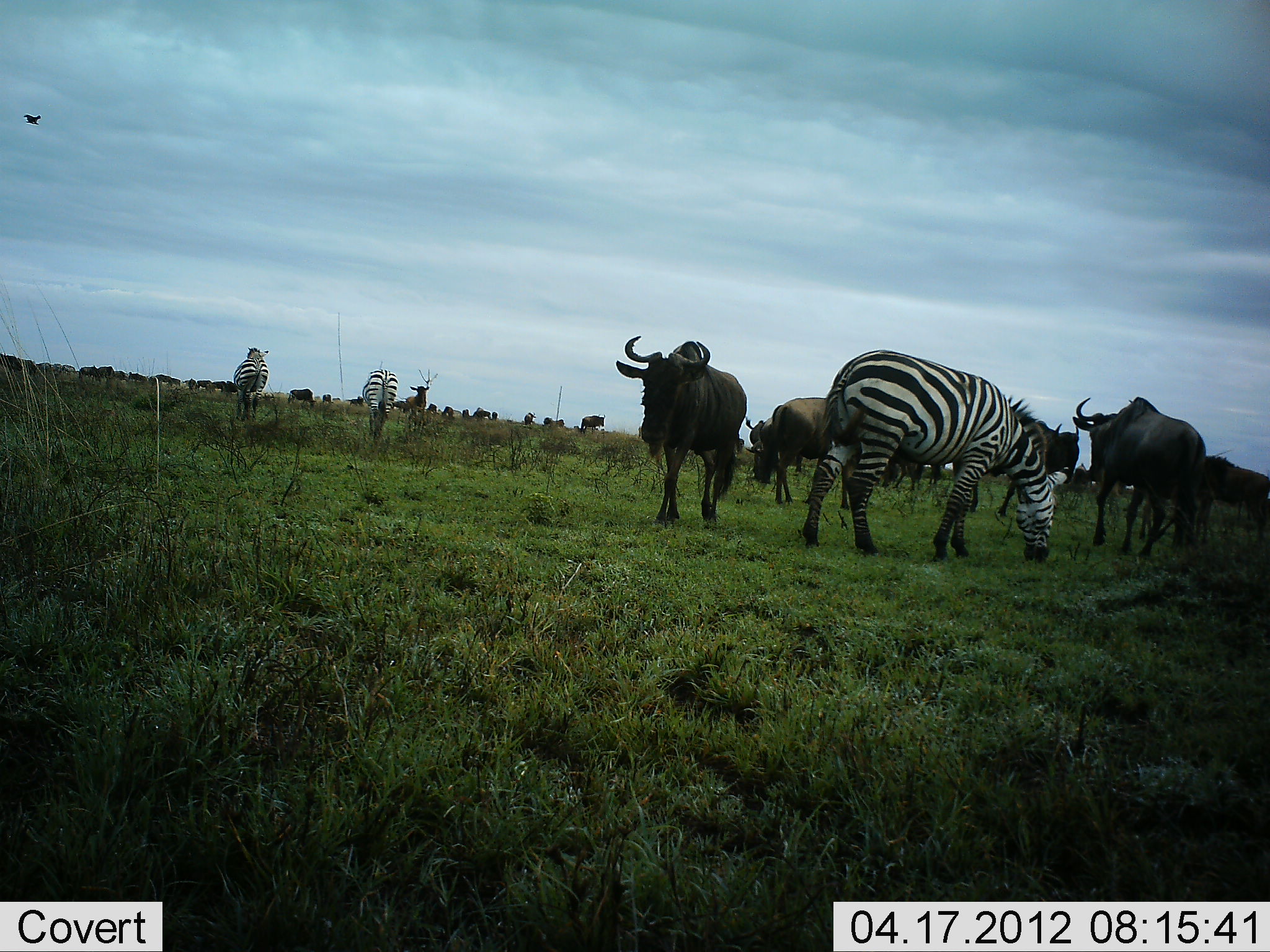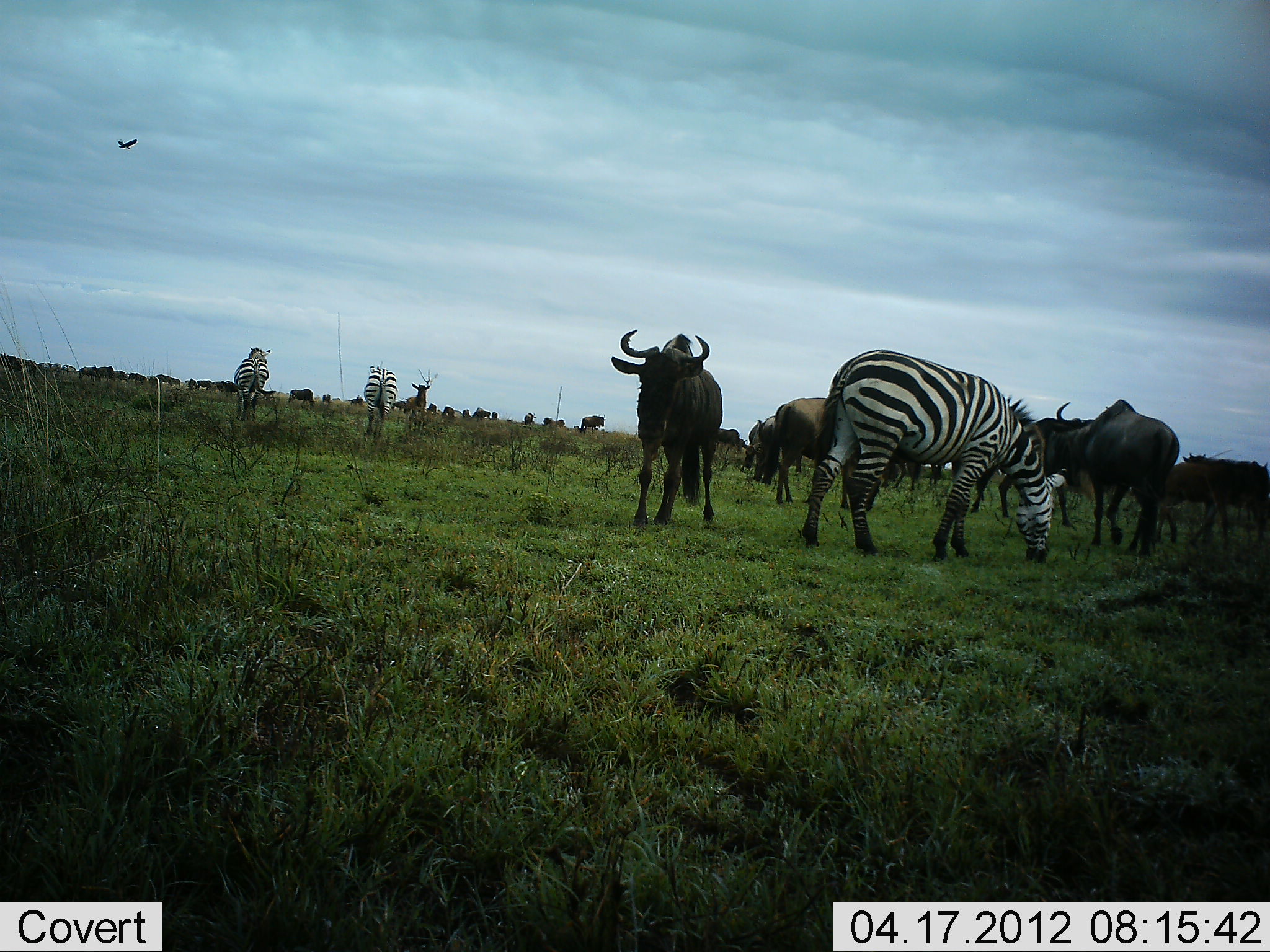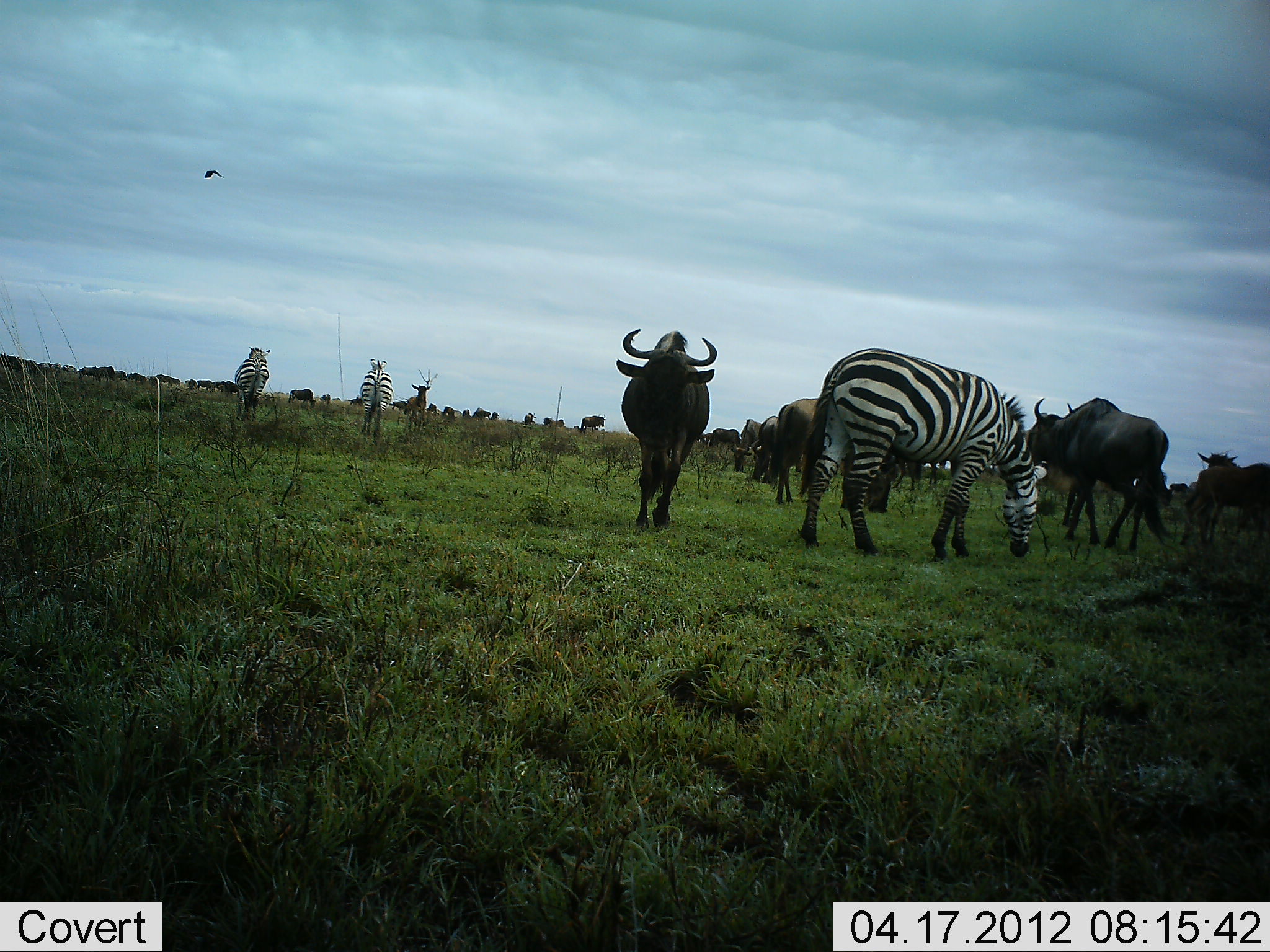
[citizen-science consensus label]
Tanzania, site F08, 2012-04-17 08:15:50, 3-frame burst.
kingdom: Animalia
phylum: Chordata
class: Mammalia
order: Artiodactyla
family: Bovidae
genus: Connochaetes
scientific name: Connochaetes taurinus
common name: blue wildebeest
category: wildebeest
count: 11-50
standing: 84%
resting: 12%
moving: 59%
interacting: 3%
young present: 9%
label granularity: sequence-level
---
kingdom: Animalia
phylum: Chordata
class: Mammalia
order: Perissodactyla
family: Equidae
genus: Equus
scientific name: Equus quagga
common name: plains zebra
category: zebra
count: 3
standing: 56%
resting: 3%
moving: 24%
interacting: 0%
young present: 0%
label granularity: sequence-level